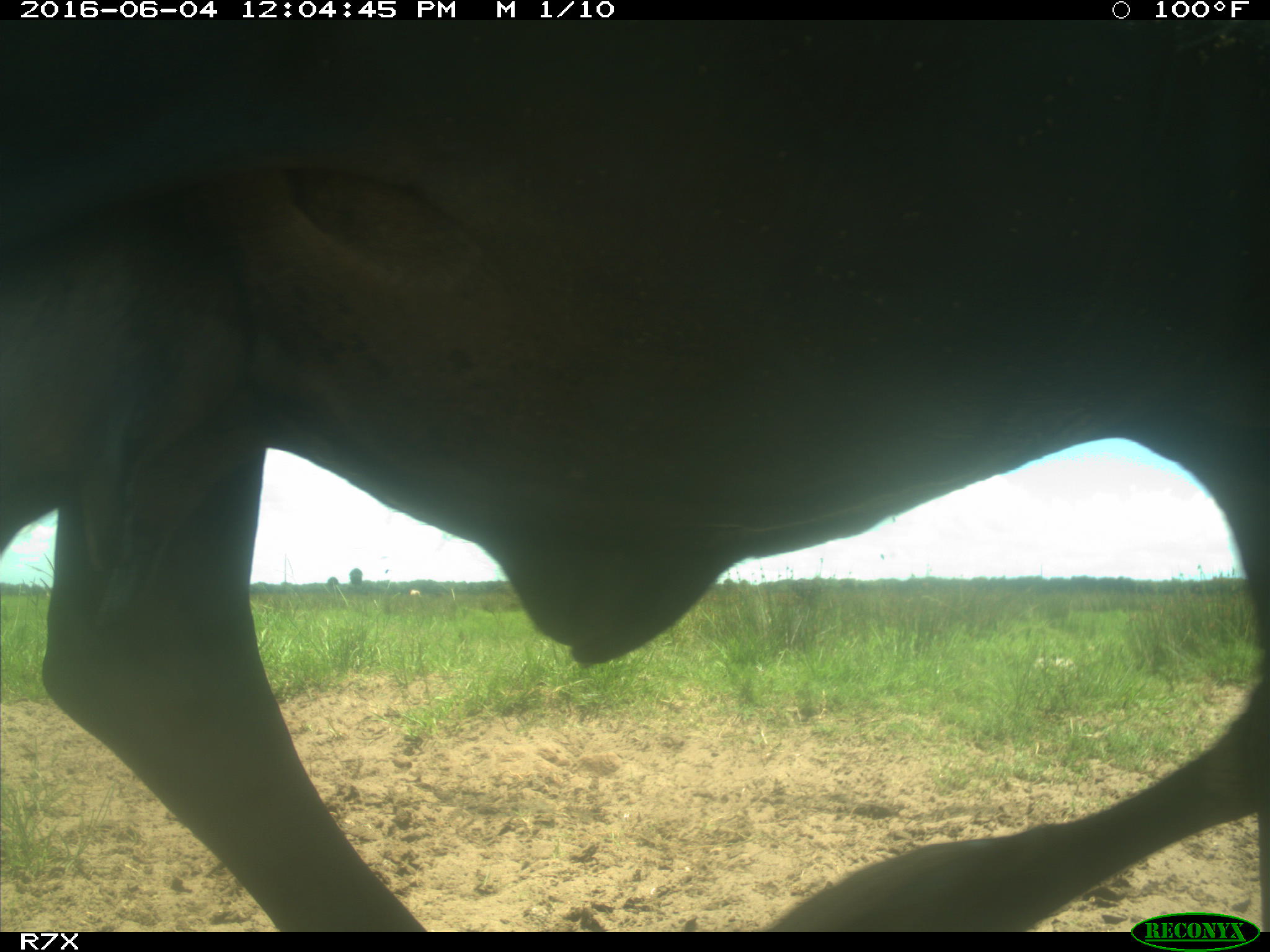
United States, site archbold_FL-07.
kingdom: Animalia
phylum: Chordata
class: Mammalia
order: Artiodactyla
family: Bovidae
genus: Bos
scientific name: Bos taurus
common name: domestic cow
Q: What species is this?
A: Bos taurus (domestic cow).